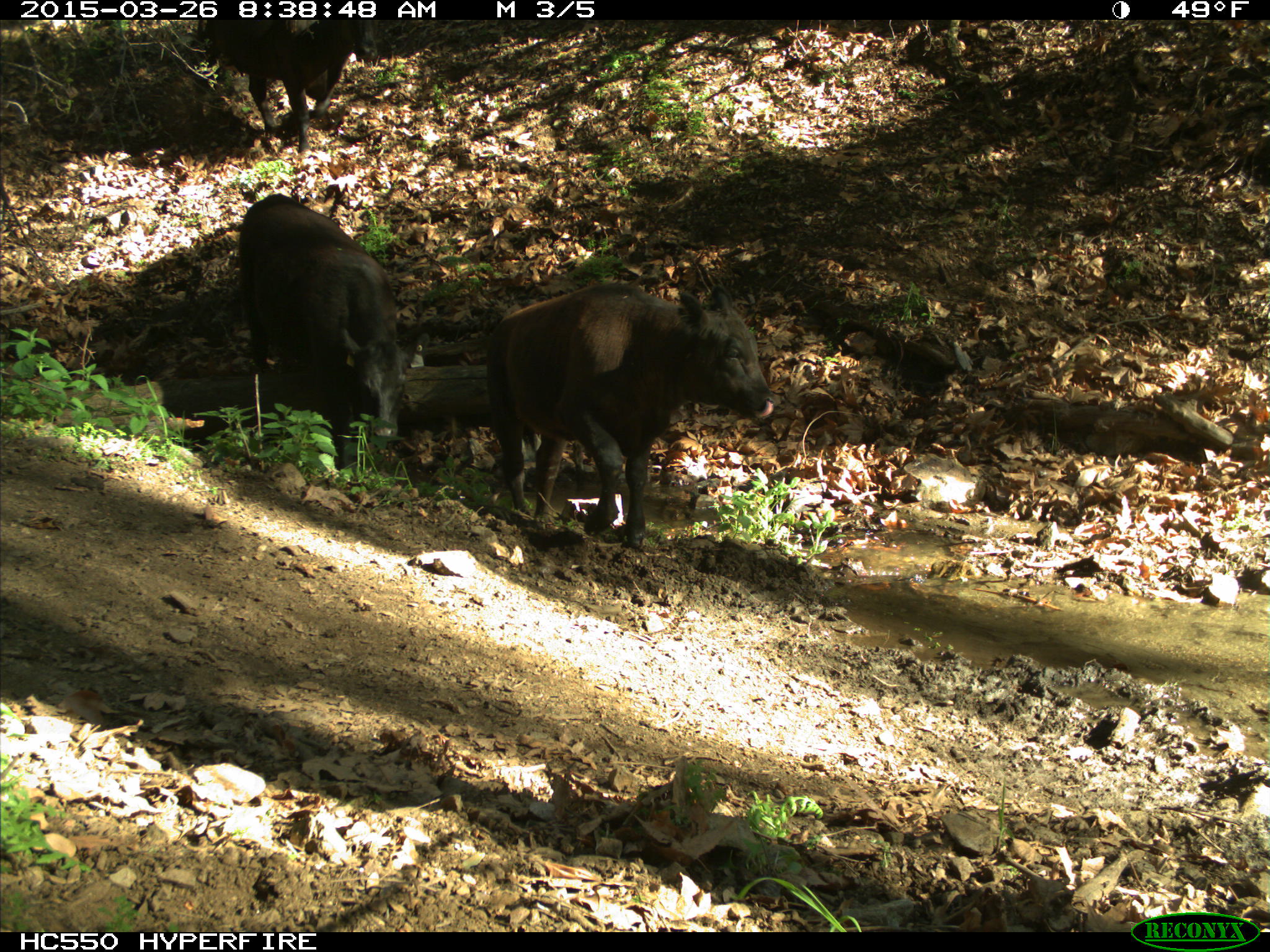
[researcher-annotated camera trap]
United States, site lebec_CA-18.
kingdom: Animalia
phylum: Chordata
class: Mammalia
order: Artiodactyla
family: Bovidae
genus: Bos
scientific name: Bos taurus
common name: domestic cow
Bos taurus (domestic cow).